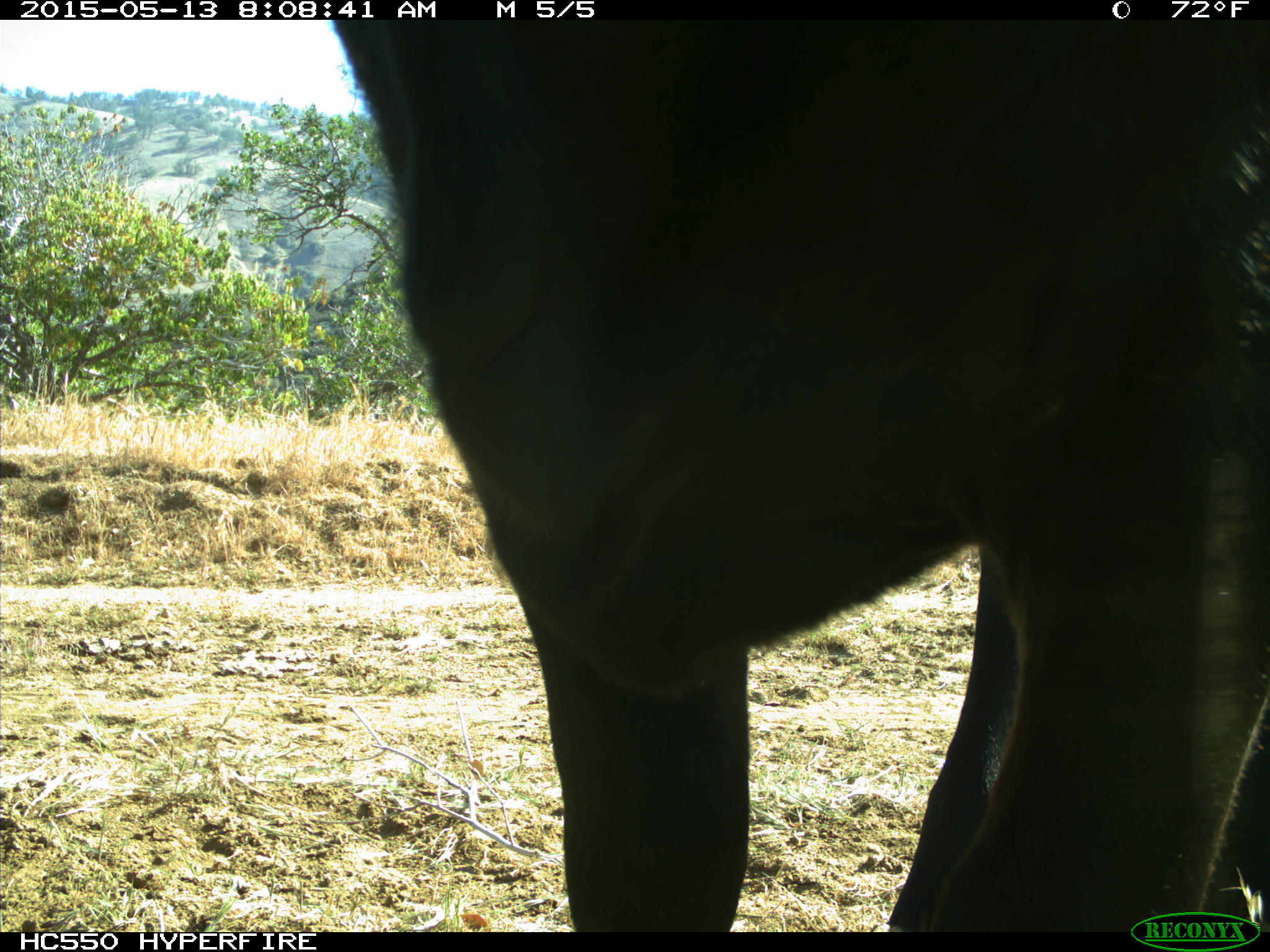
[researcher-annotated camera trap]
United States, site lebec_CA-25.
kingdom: Animalia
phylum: Chordata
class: Mammalia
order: Artiodactyla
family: Bovidae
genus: Bos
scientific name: Bos taurus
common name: domestic cow